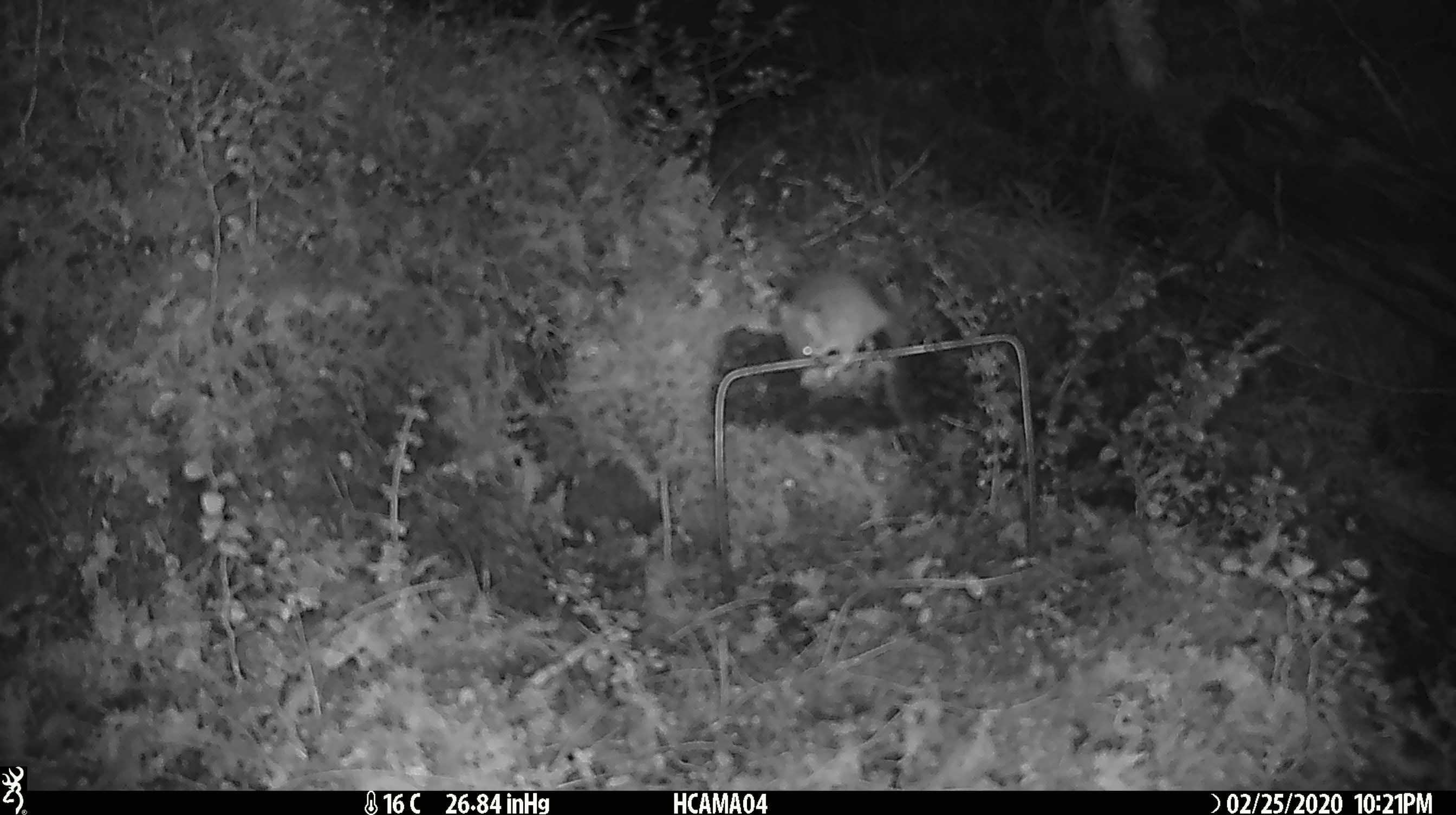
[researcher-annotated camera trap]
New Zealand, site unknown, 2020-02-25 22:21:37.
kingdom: Animalia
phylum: Chordata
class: Mammalia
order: Rodentia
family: Muridae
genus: Mus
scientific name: Mus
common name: mouse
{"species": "mouse (Mus)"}